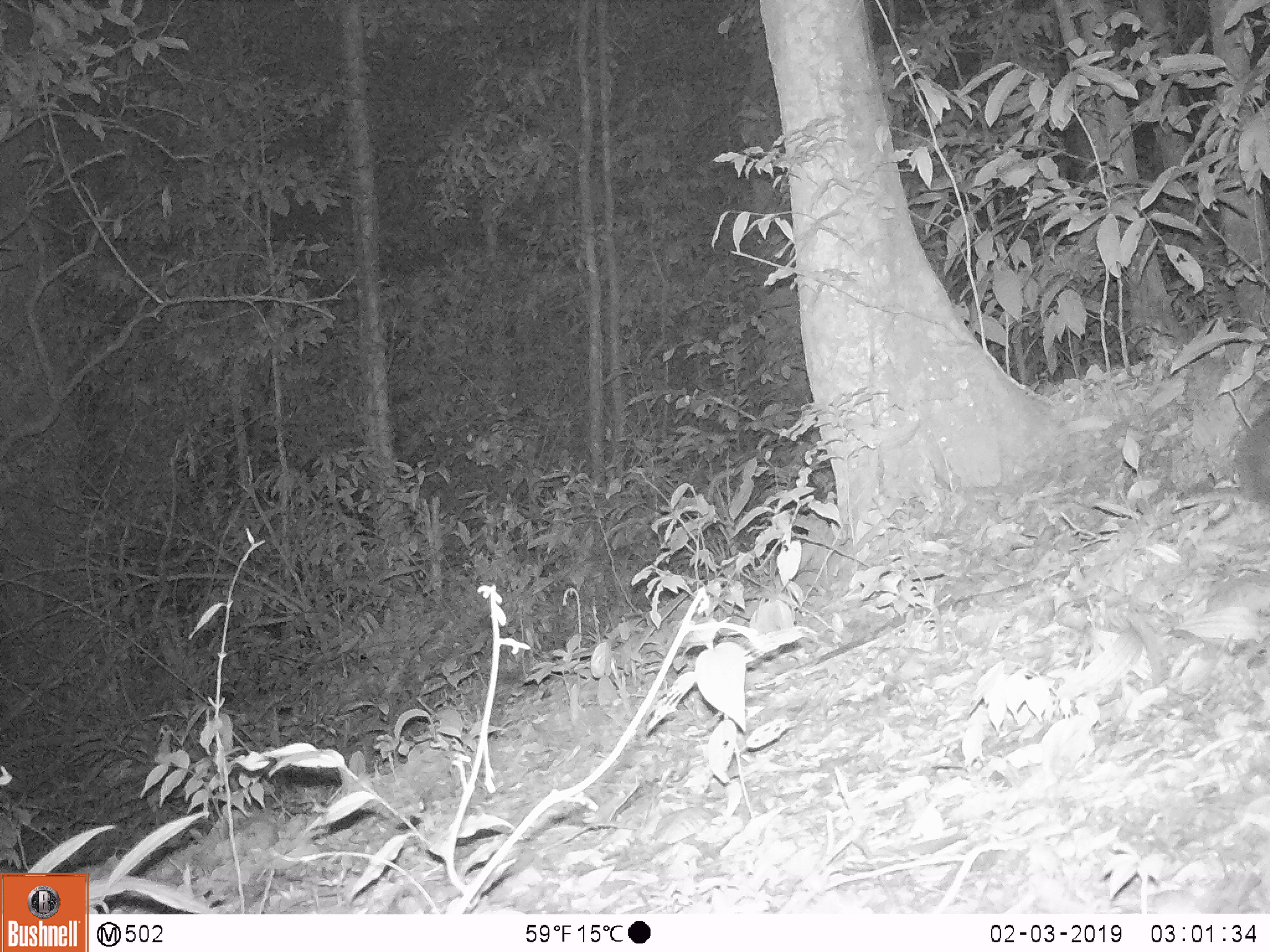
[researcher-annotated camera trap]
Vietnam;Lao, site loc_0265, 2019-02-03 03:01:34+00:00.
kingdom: Animalia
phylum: Chordata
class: Mammalia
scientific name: Mammalia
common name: mammal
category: unidentified small mammal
Unidentified small mammal (mammal) (Mammalia). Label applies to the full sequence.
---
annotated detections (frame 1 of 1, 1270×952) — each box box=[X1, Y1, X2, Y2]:
unidentified small mammal: box=[1240, 403, 1268, 507]